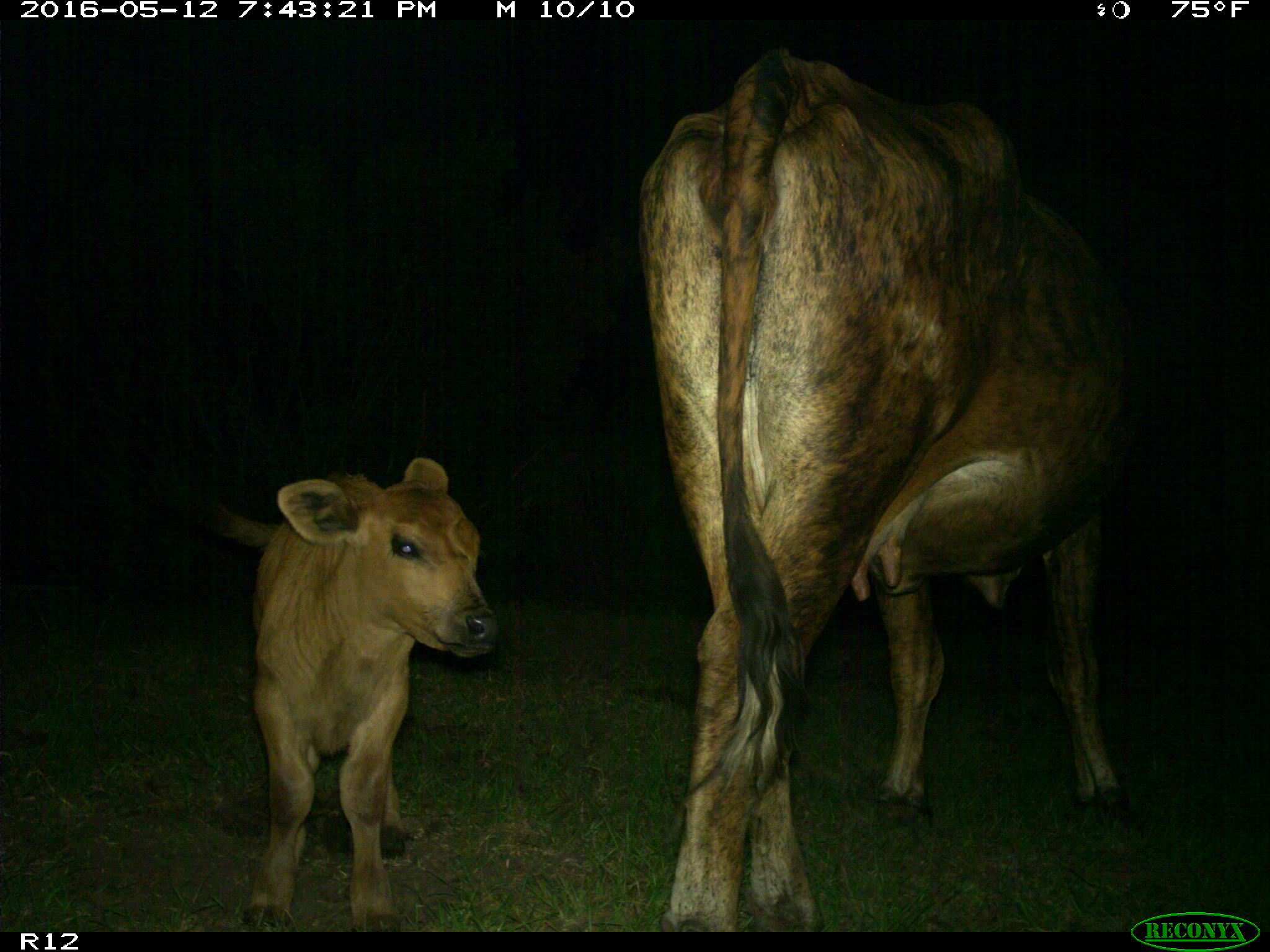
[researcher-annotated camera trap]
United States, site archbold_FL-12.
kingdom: Animalia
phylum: Chordata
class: Mammalia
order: Artiodactyla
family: Bovidae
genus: Bos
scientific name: Bos taurus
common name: domestic cow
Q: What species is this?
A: Bos taurus (domestic cow).